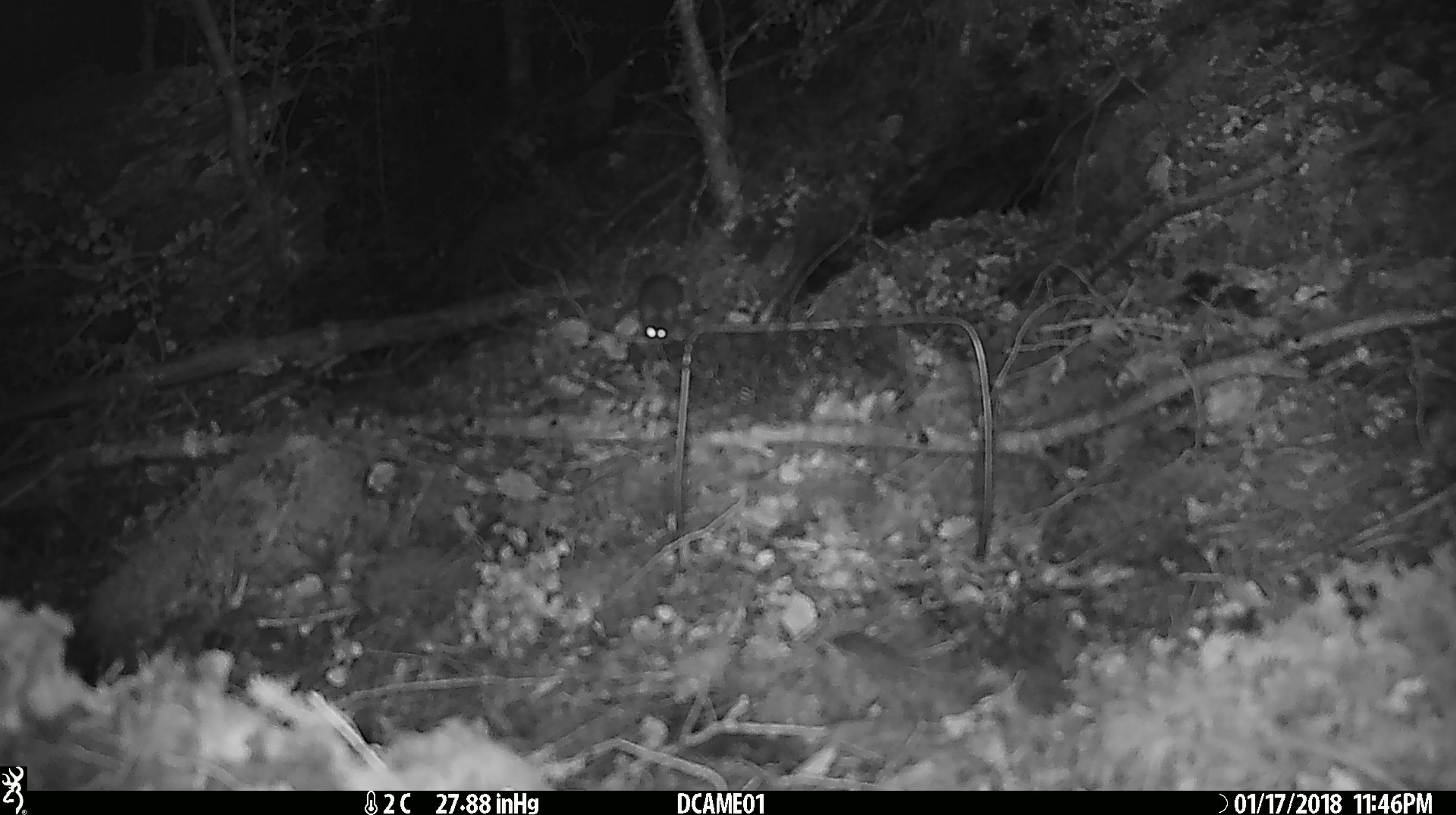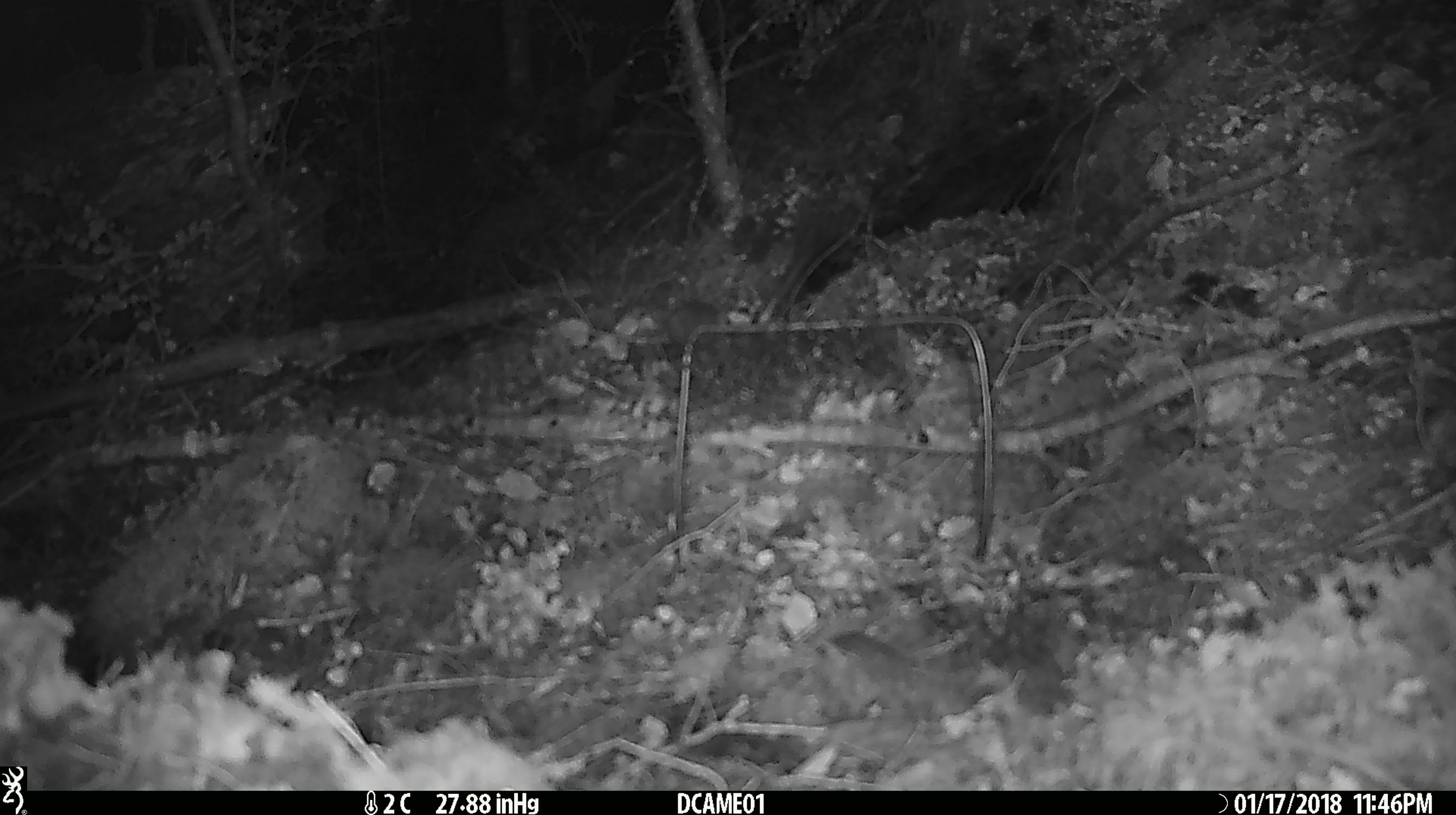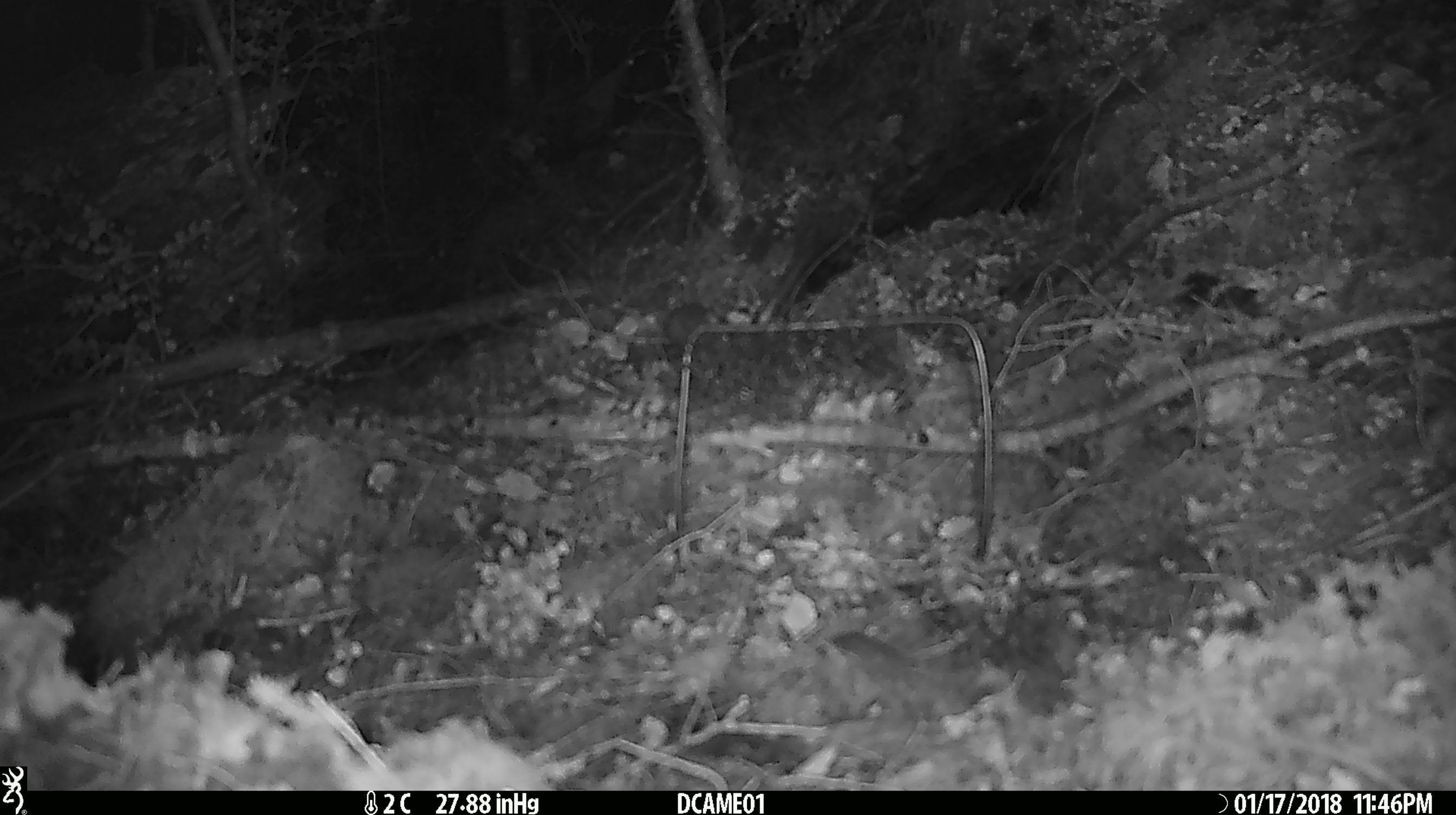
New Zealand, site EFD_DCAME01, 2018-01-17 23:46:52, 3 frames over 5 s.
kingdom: Animalia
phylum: Chordata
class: Mammalia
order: Rodentia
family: Muridae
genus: Mus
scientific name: Mus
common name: mouse